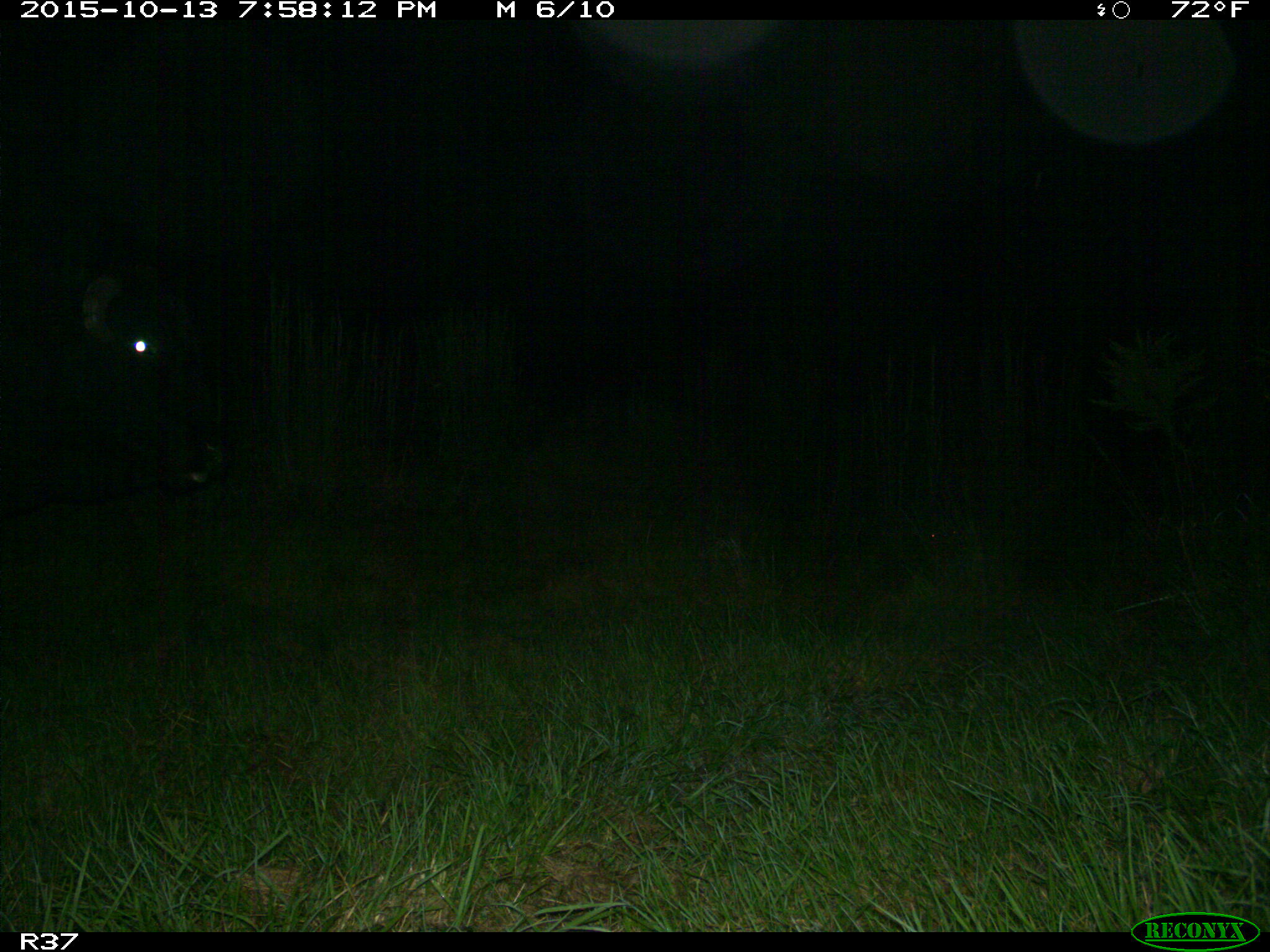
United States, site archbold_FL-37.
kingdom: Animalia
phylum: Chordata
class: Mammalia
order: Artiodactyla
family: Bovidae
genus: Bos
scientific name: Bos taurus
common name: domestic cow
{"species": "Bos taurus (domestic cow)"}